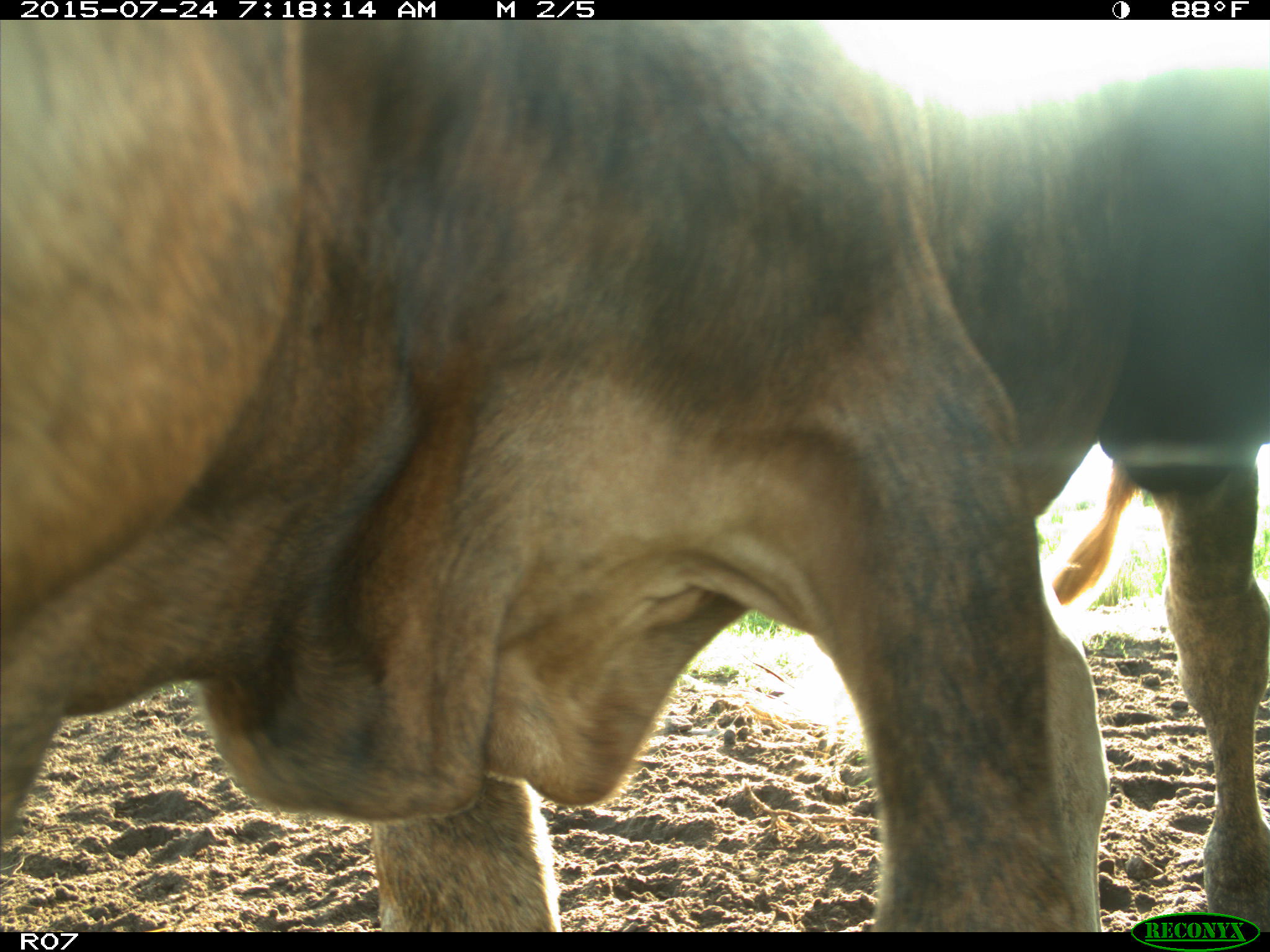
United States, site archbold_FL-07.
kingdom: Animalia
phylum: Chordata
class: Mammalia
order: Artiodactyla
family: Bovidae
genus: Bos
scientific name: Bos taurus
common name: domestic cow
Bos taurus (domestic cow).